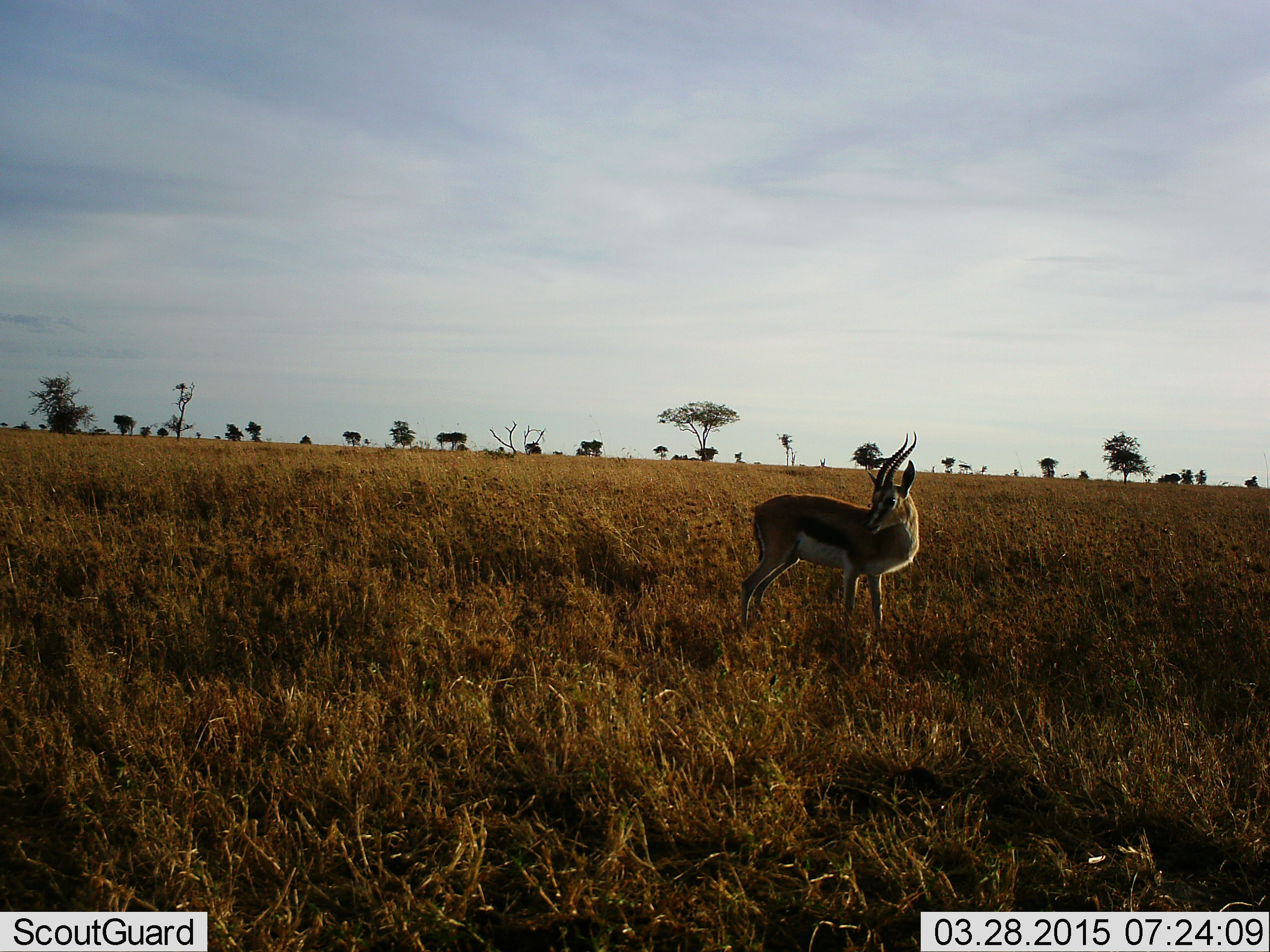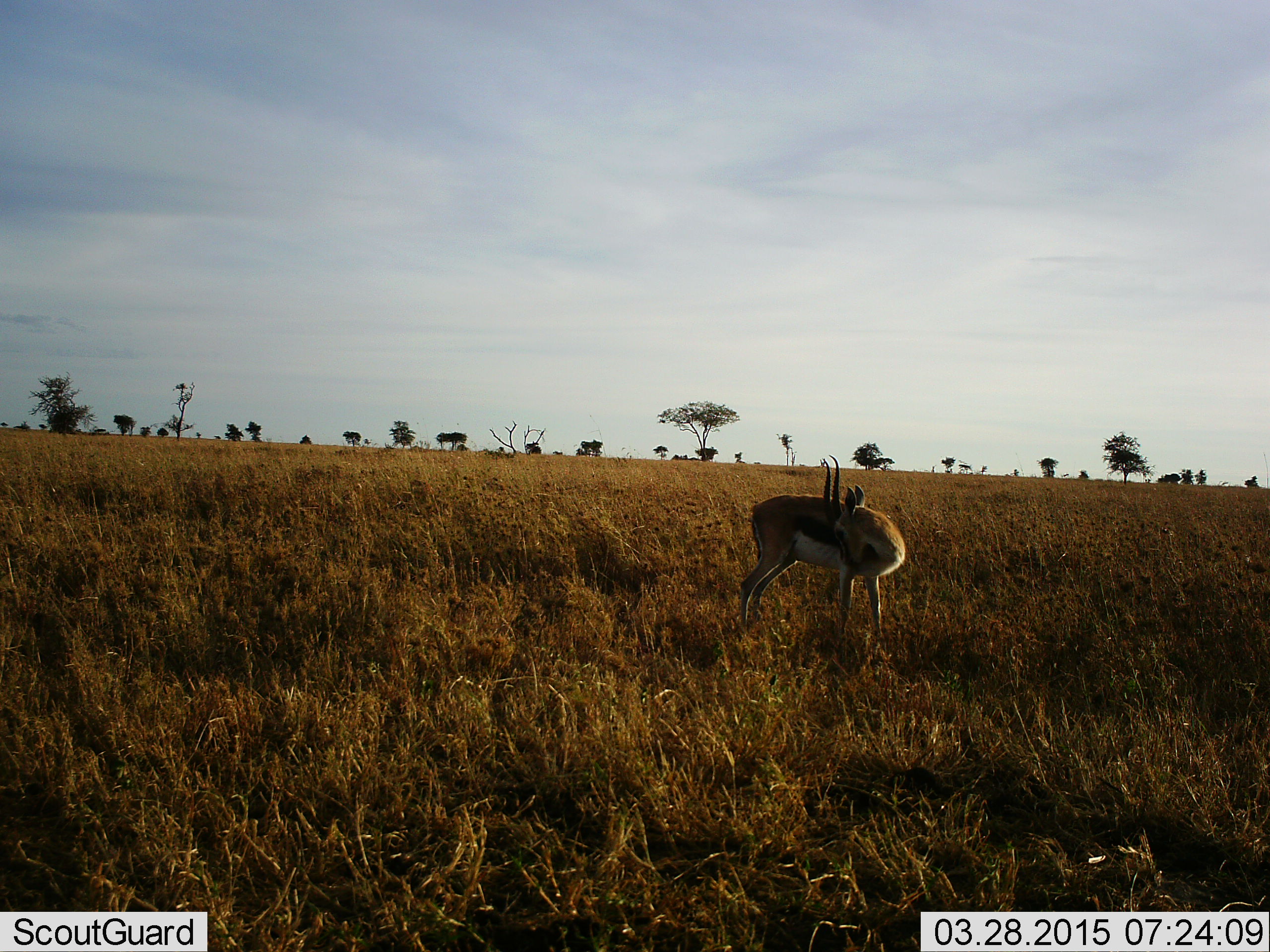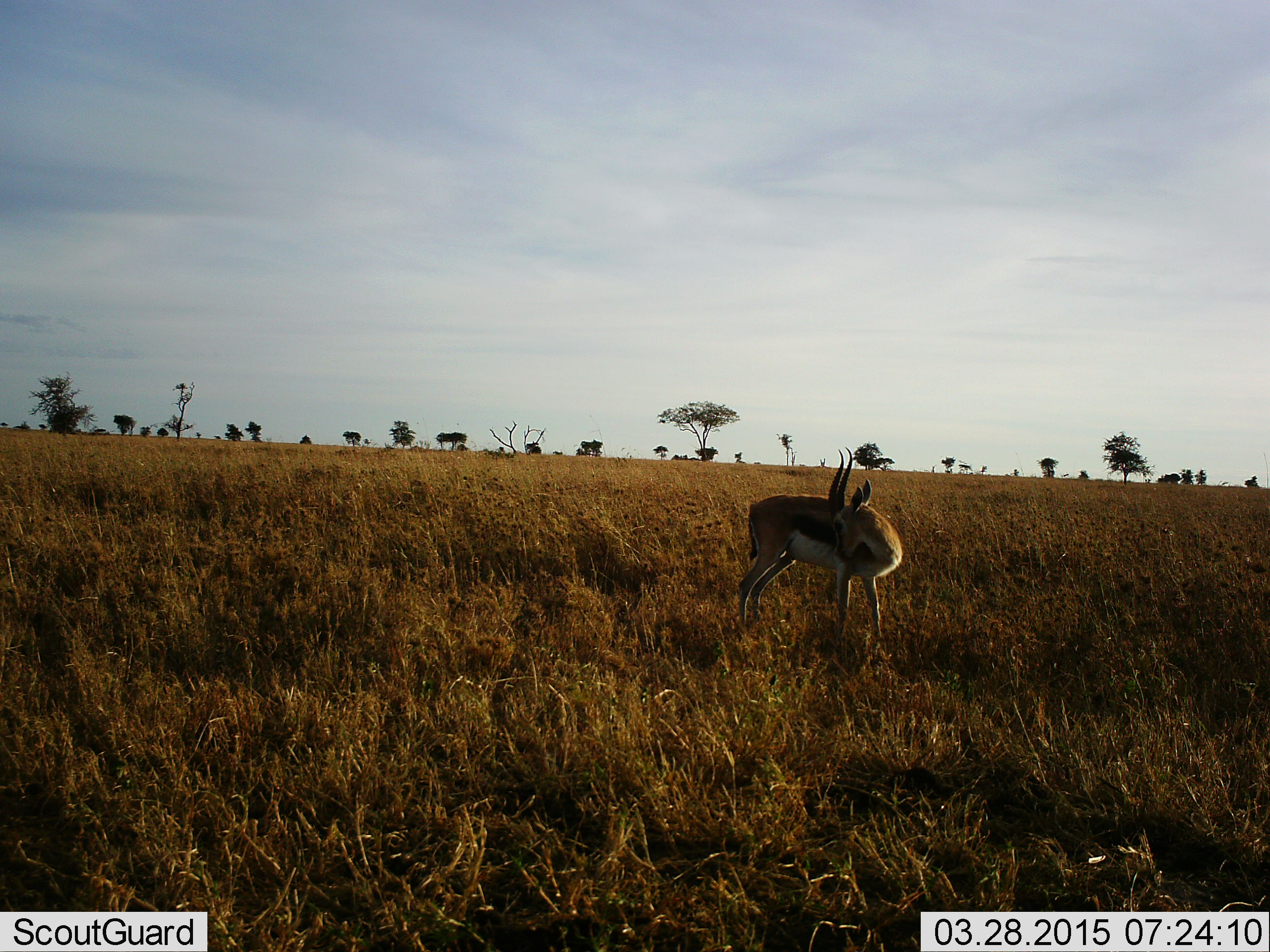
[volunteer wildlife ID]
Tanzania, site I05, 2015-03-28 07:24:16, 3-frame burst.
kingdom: Animalia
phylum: Chordata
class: Mammalia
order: Artiodactyla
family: Bovidae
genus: Eudorcas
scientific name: Eudorcas thomsonii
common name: thomson's gazelle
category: gazellethomsons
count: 1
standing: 90%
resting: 0%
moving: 0%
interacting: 10%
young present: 0%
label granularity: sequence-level